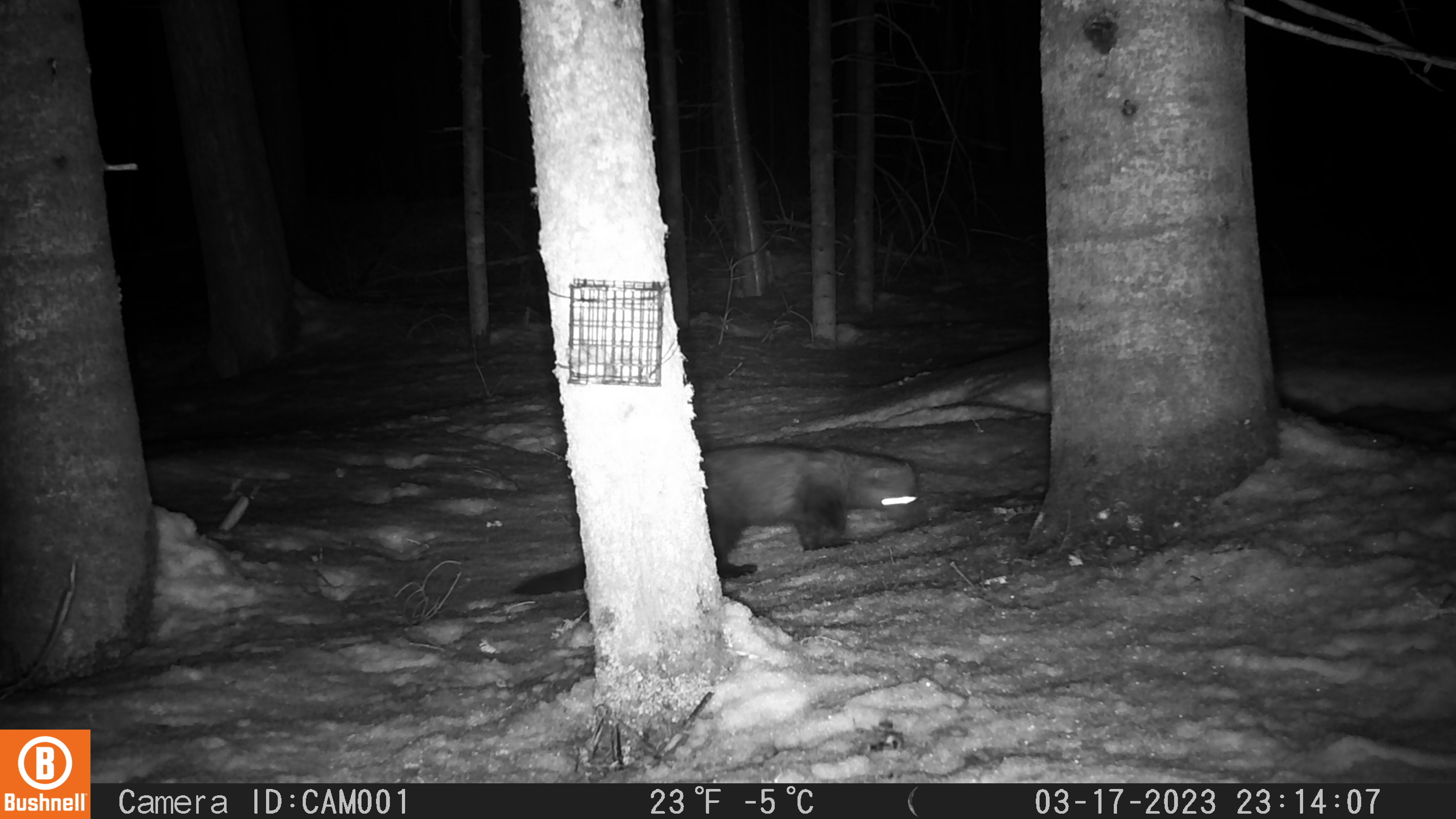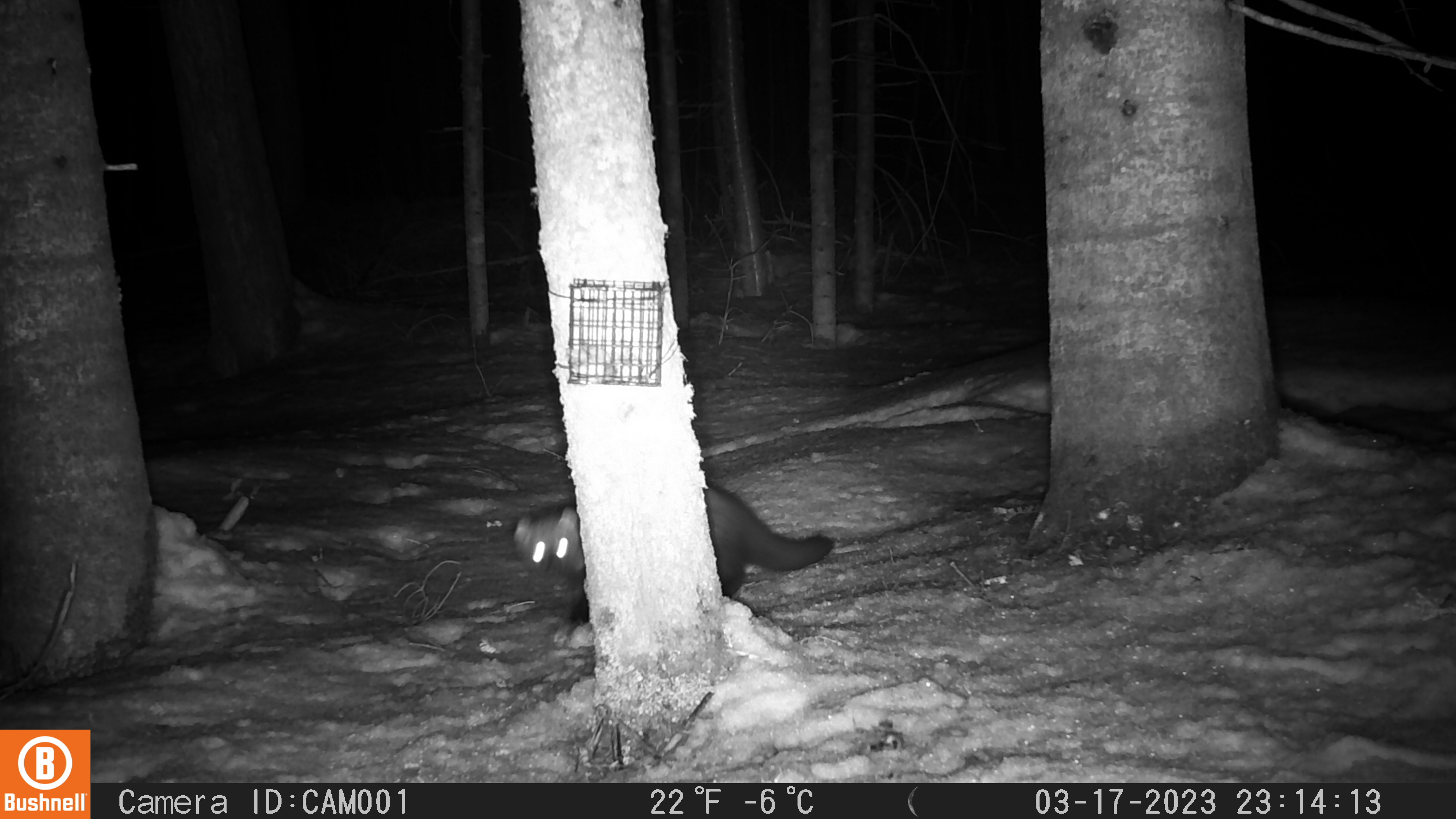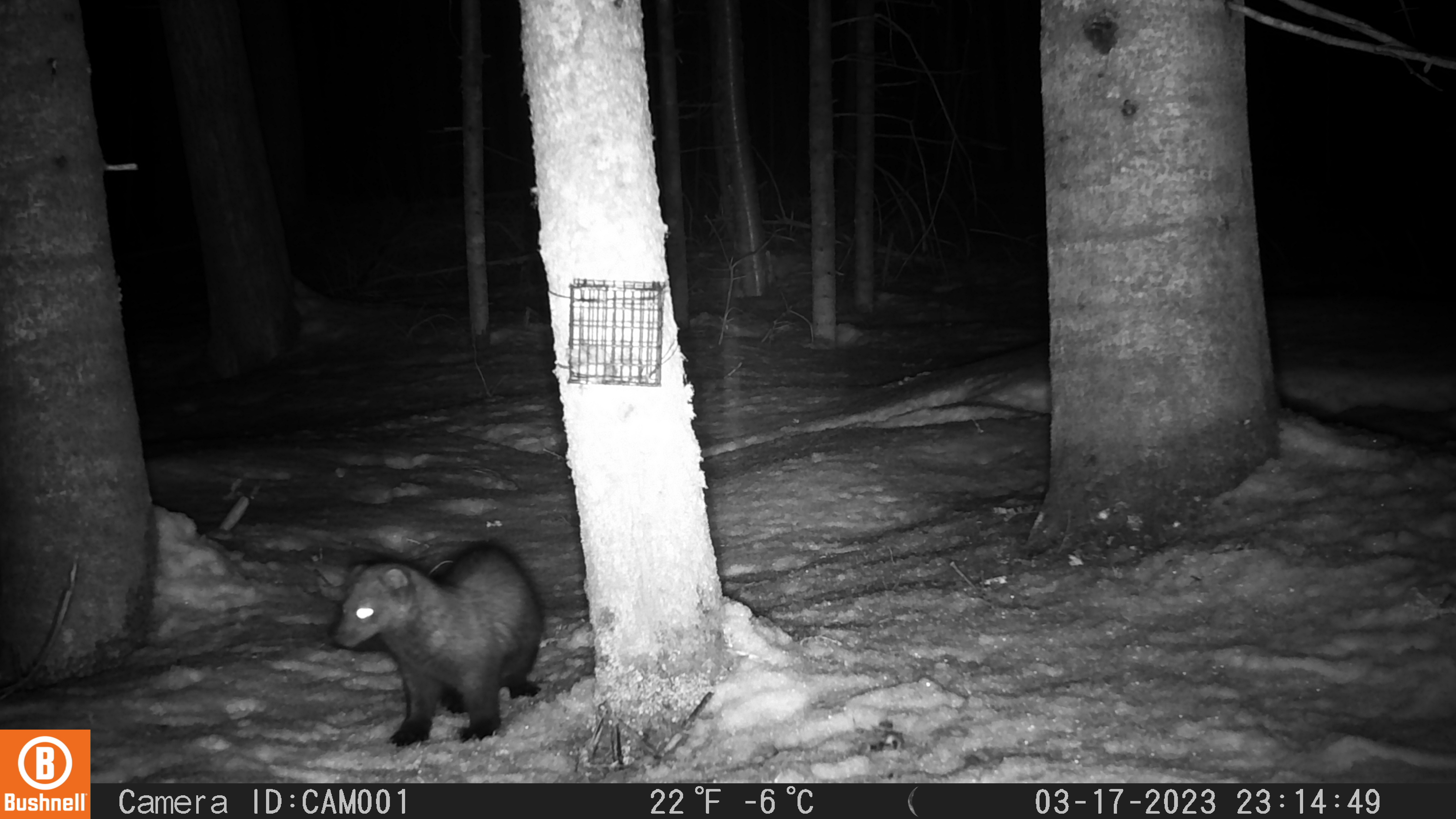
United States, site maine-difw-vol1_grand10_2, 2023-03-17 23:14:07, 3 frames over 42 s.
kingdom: Animalia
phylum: Chordata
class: Mammalia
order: Carnivora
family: Mustelidae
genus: Pekania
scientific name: Pekania pennanti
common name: fisher